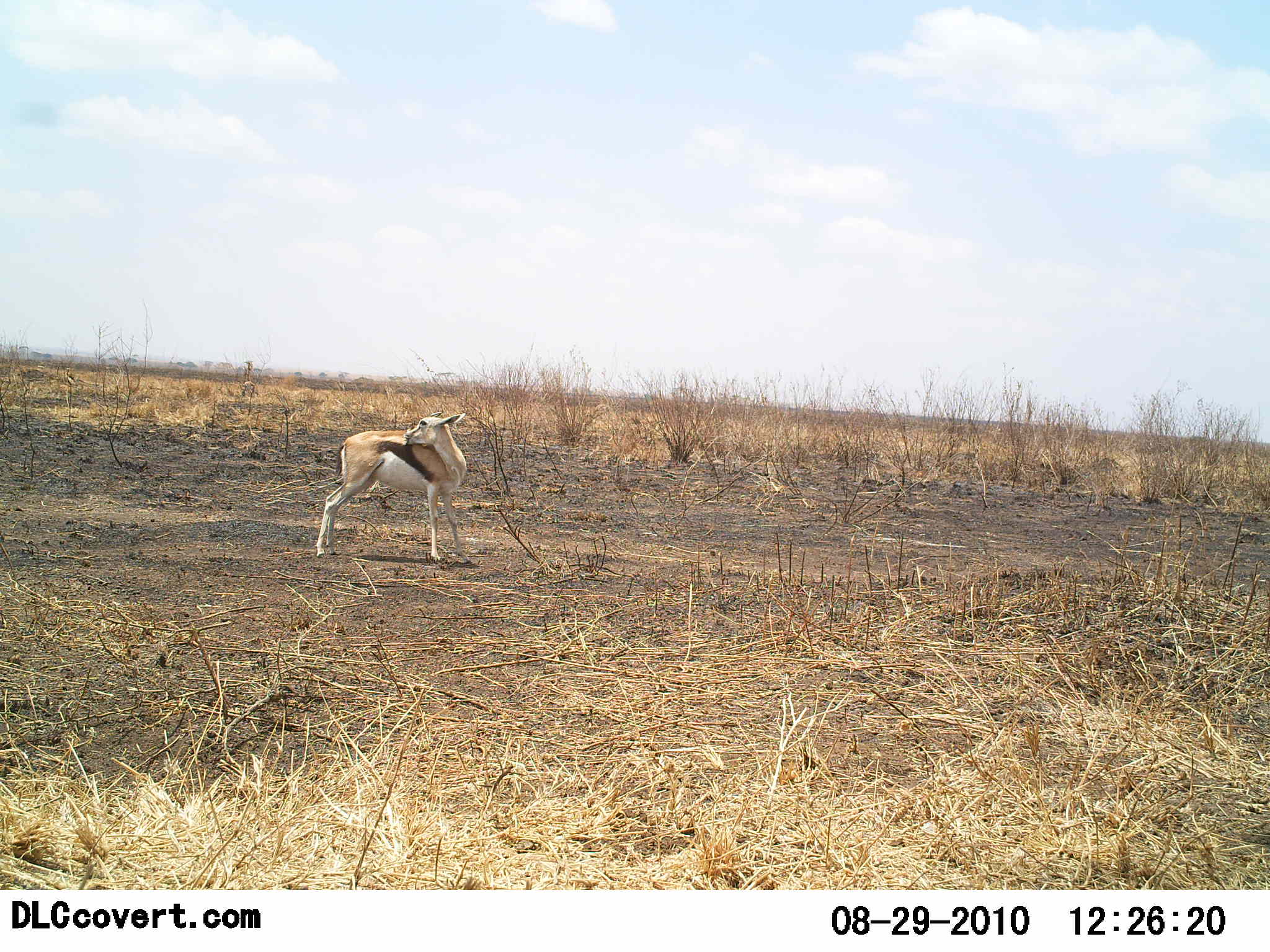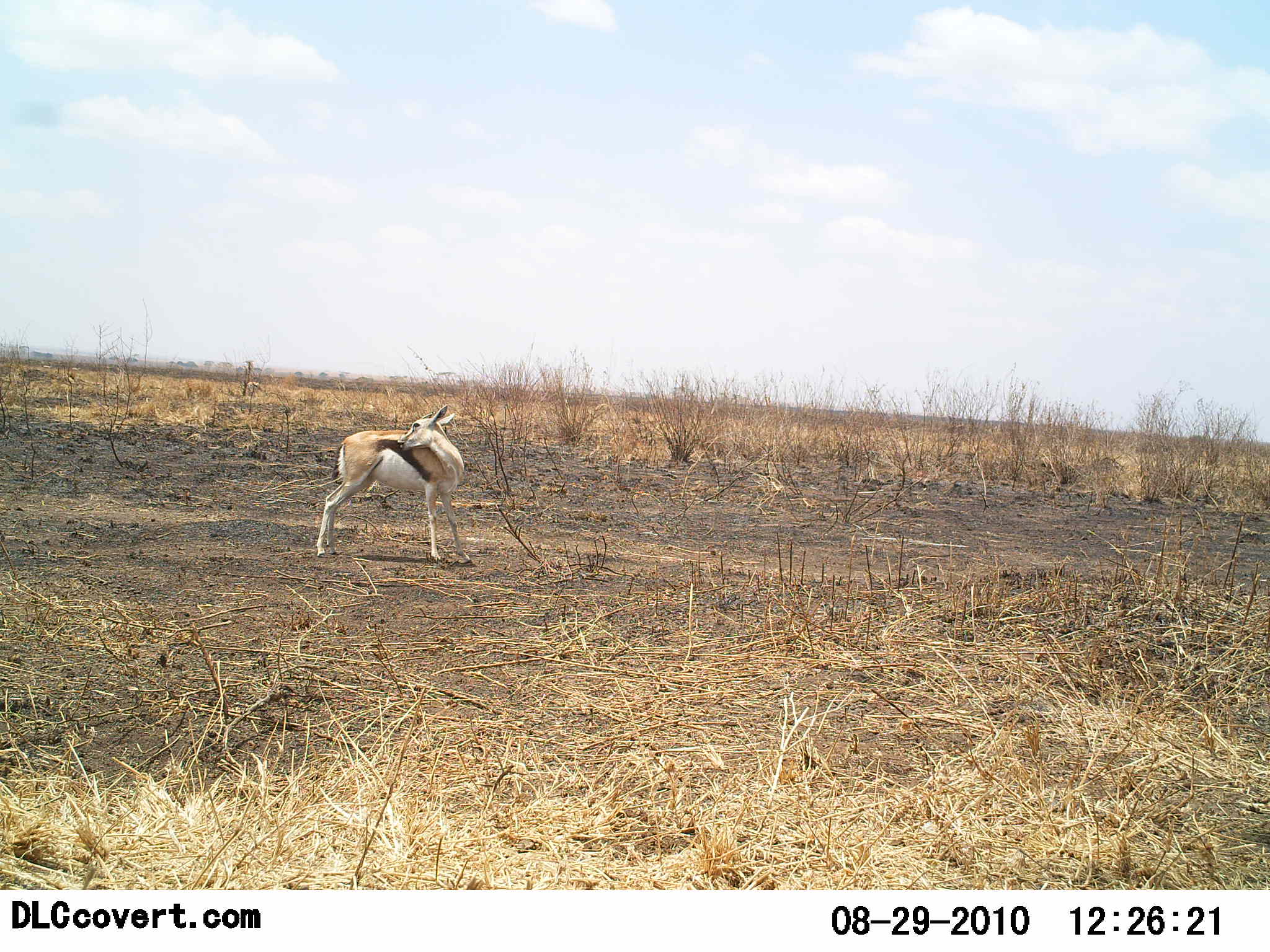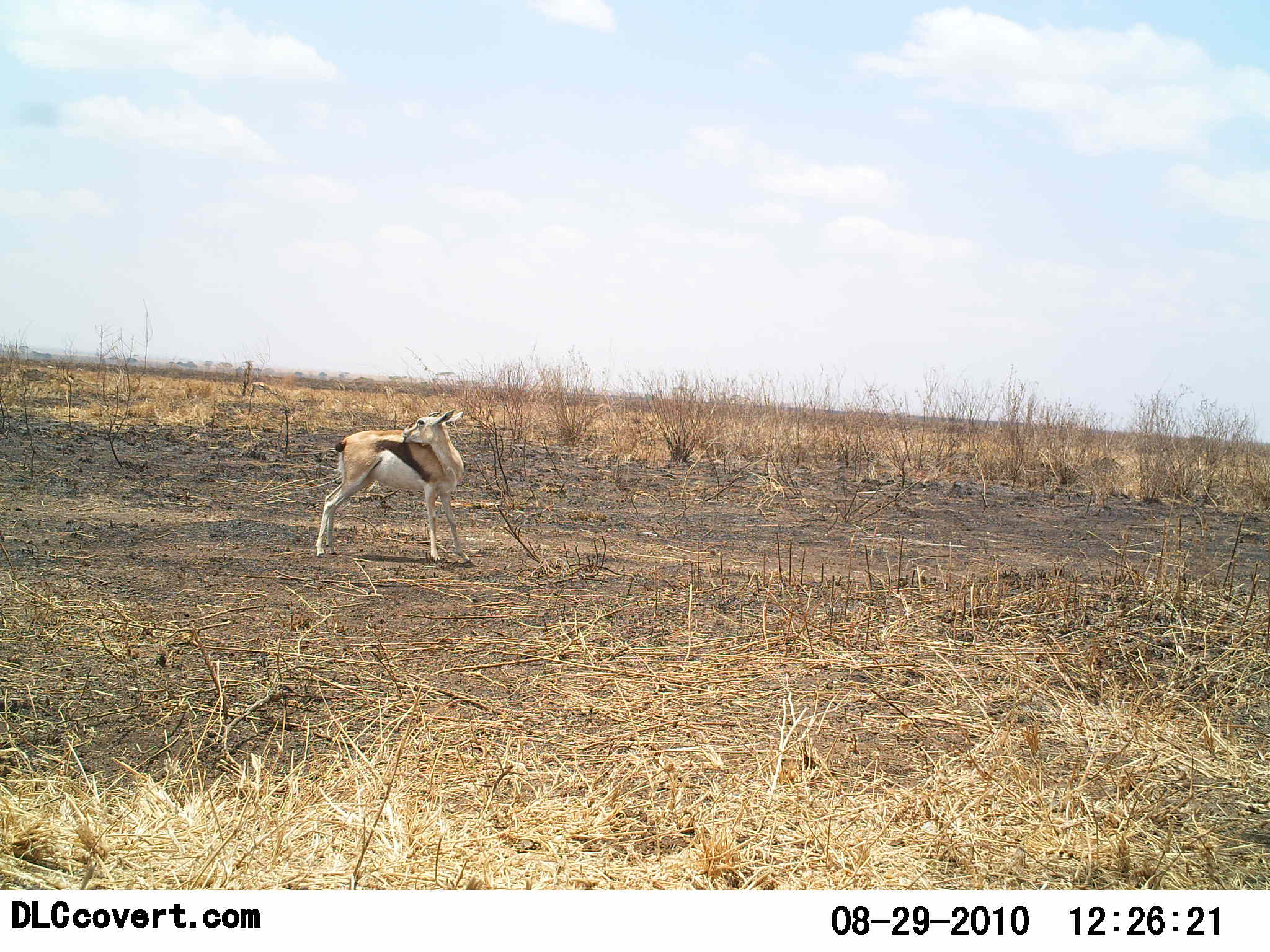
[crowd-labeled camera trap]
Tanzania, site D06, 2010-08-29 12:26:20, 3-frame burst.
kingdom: Animalia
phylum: Chordata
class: Mammalia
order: Artiodactyla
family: Bovidae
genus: Eudorcas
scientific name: Eudorcas thomsonii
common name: thomson's gazelle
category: gazellethomsons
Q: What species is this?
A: Gazellethomsons (thomson's gazelle) (Eudorcas thomsonii).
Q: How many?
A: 1.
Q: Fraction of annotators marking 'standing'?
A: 89%.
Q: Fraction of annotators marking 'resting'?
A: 5%.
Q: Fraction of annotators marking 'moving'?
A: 11%.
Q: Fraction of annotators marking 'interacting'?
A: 5%.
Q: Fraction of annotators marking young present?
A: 0%.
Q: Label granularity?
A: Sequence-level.